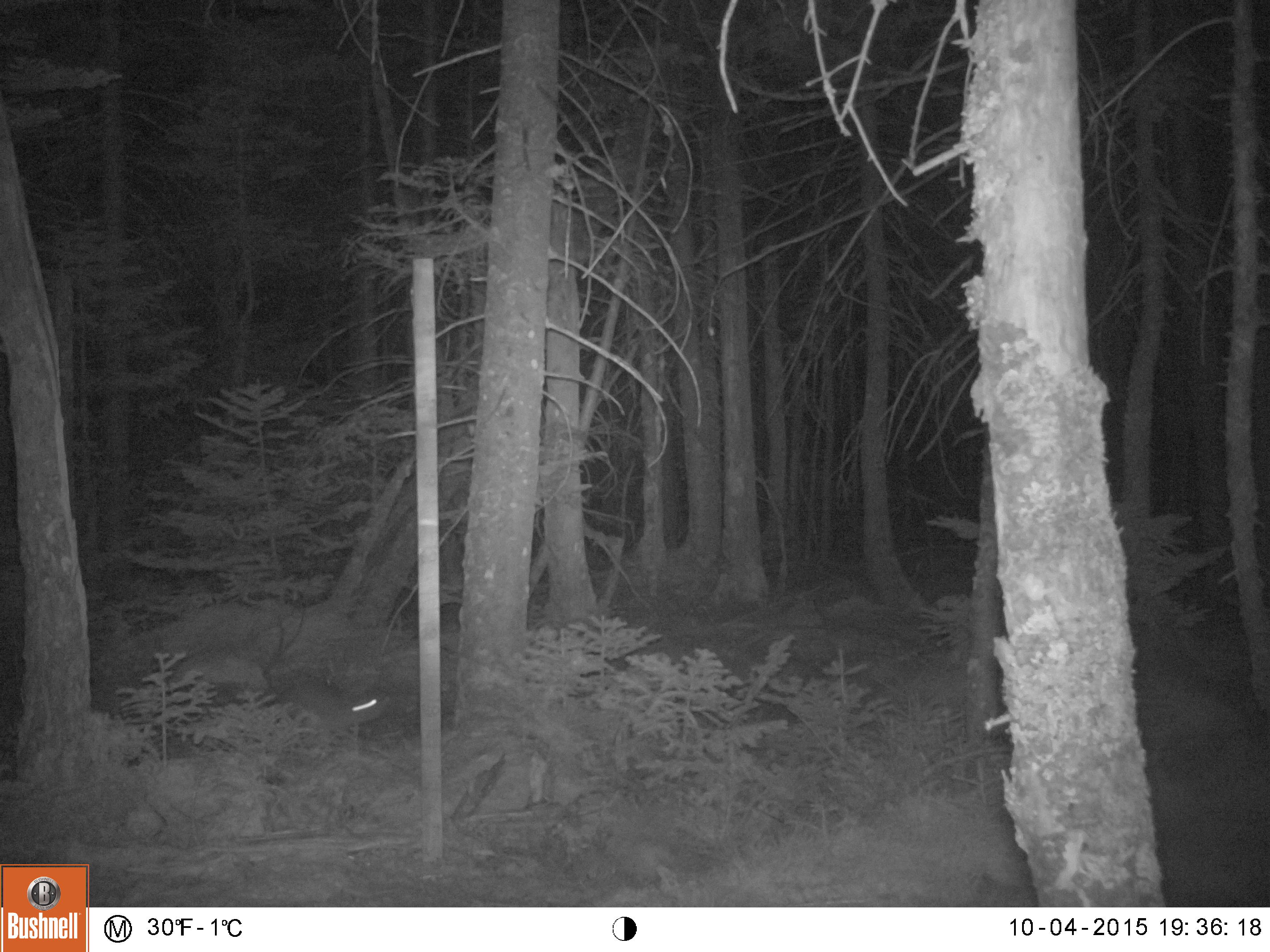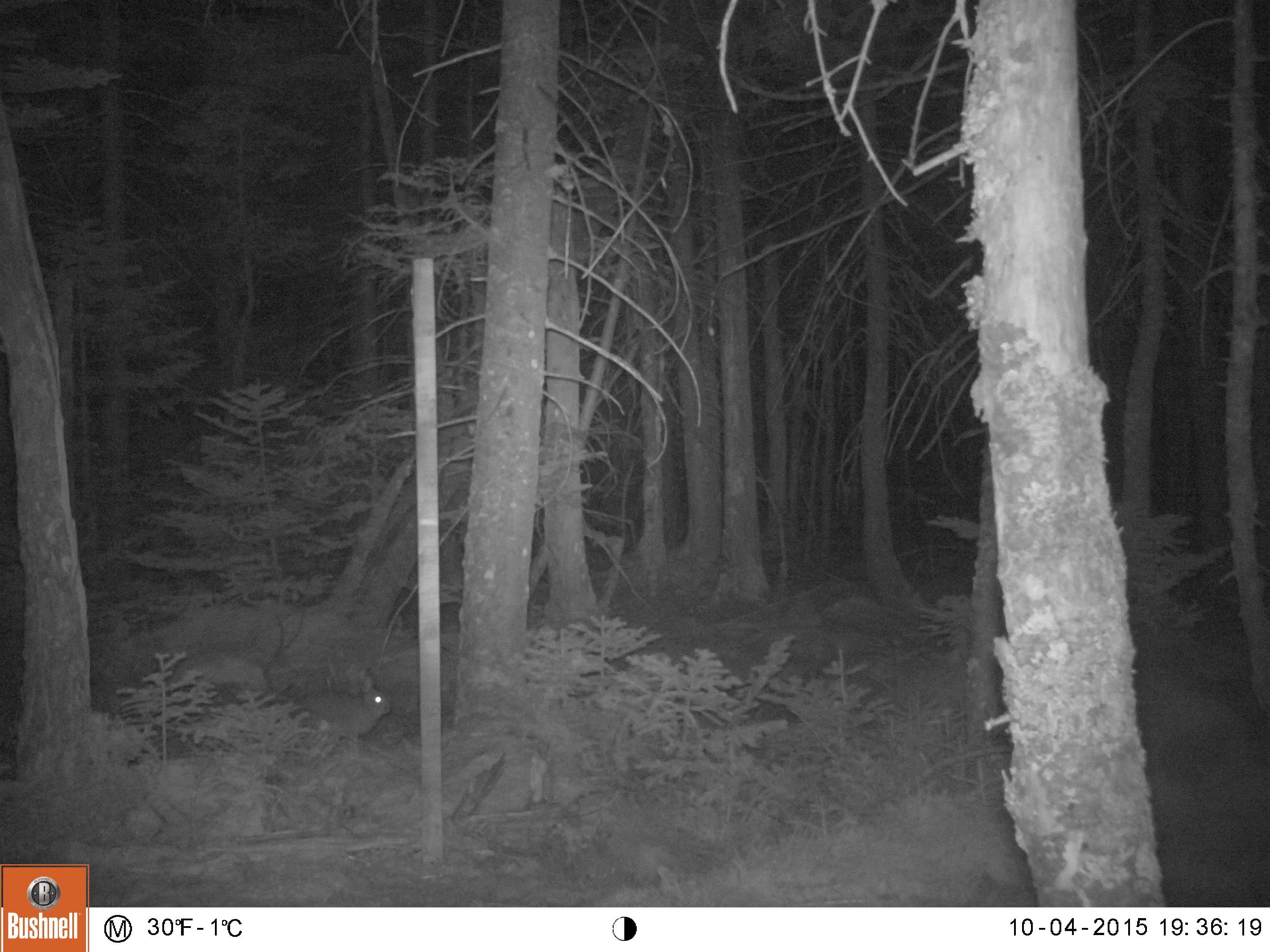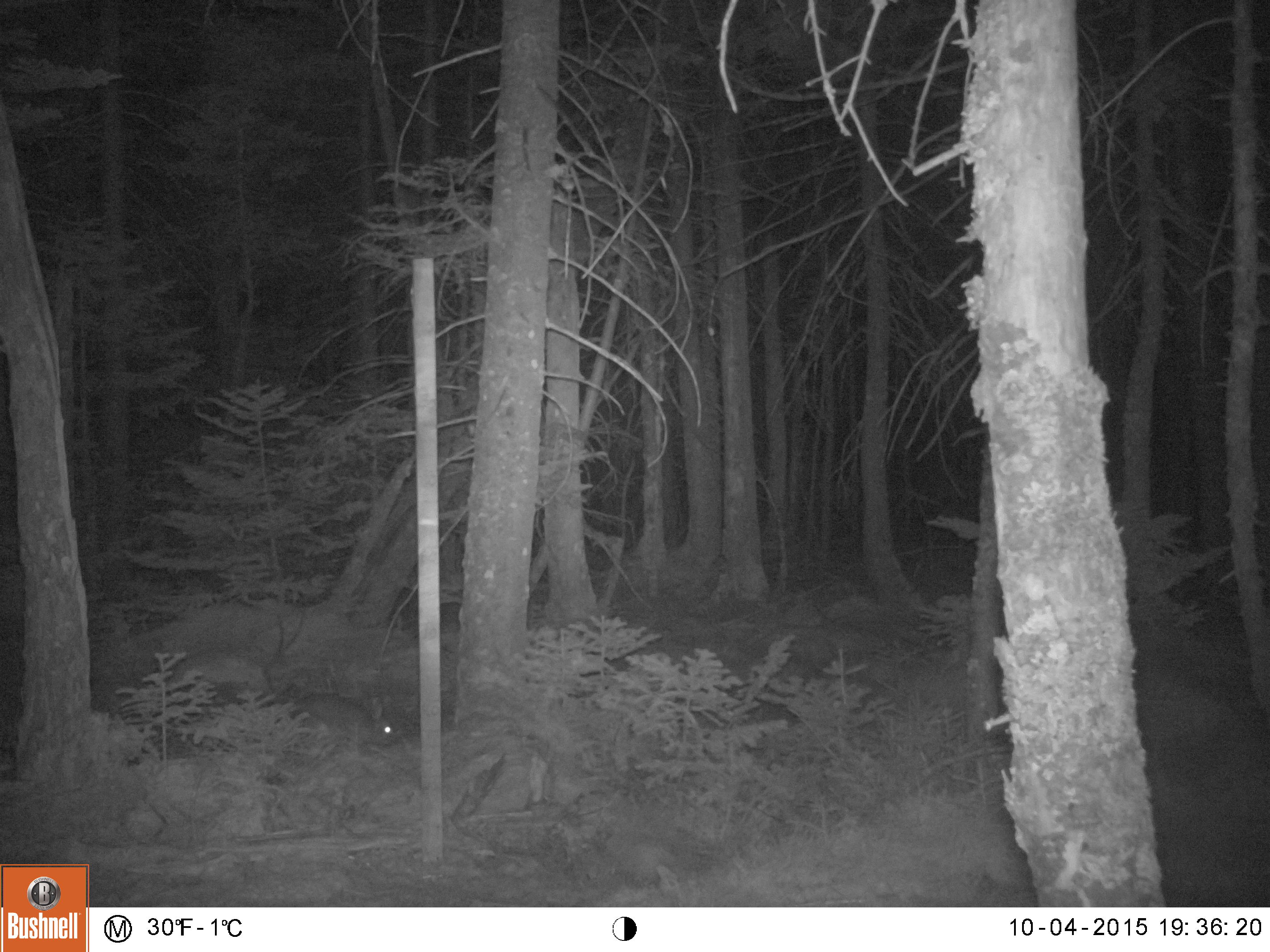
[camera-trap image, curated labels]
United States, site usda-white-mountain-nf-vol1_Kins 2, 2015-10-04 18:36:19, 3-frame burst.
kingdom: Animalia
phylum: Chordata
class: Mammalia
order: Lagomorpha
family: Leporidae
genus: Lepus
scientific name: Lepus americanus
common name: snowshoe hare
Snowshoe hare (Lepus americanus).